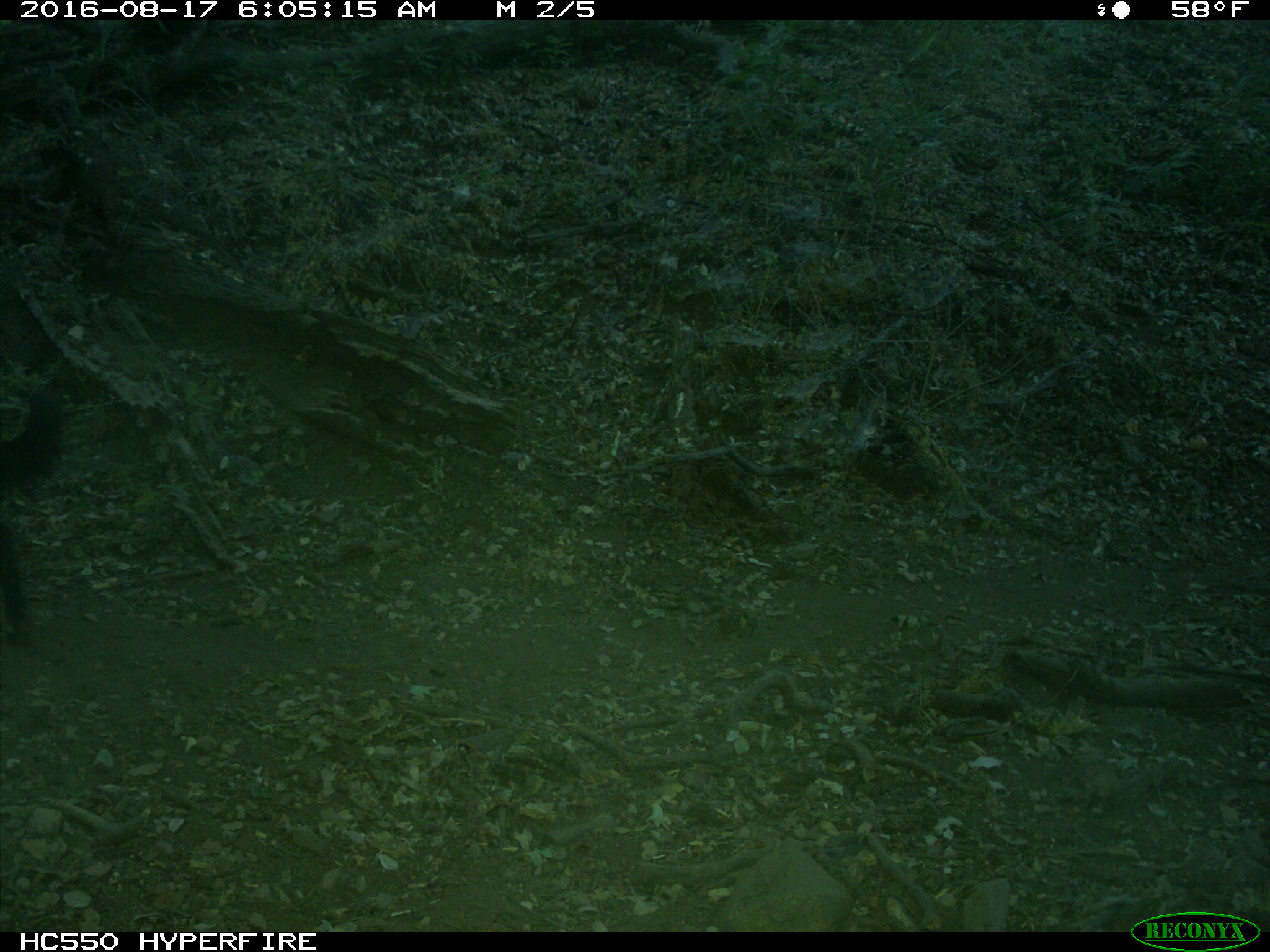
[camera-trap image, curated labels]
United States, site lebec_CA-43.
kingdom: Animalia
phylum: Chordata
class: Mammalia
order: Carnivora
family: Canidae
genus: Canis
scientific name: Canis familiaris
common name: domestic dog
Canis familiaris (domestic dog).